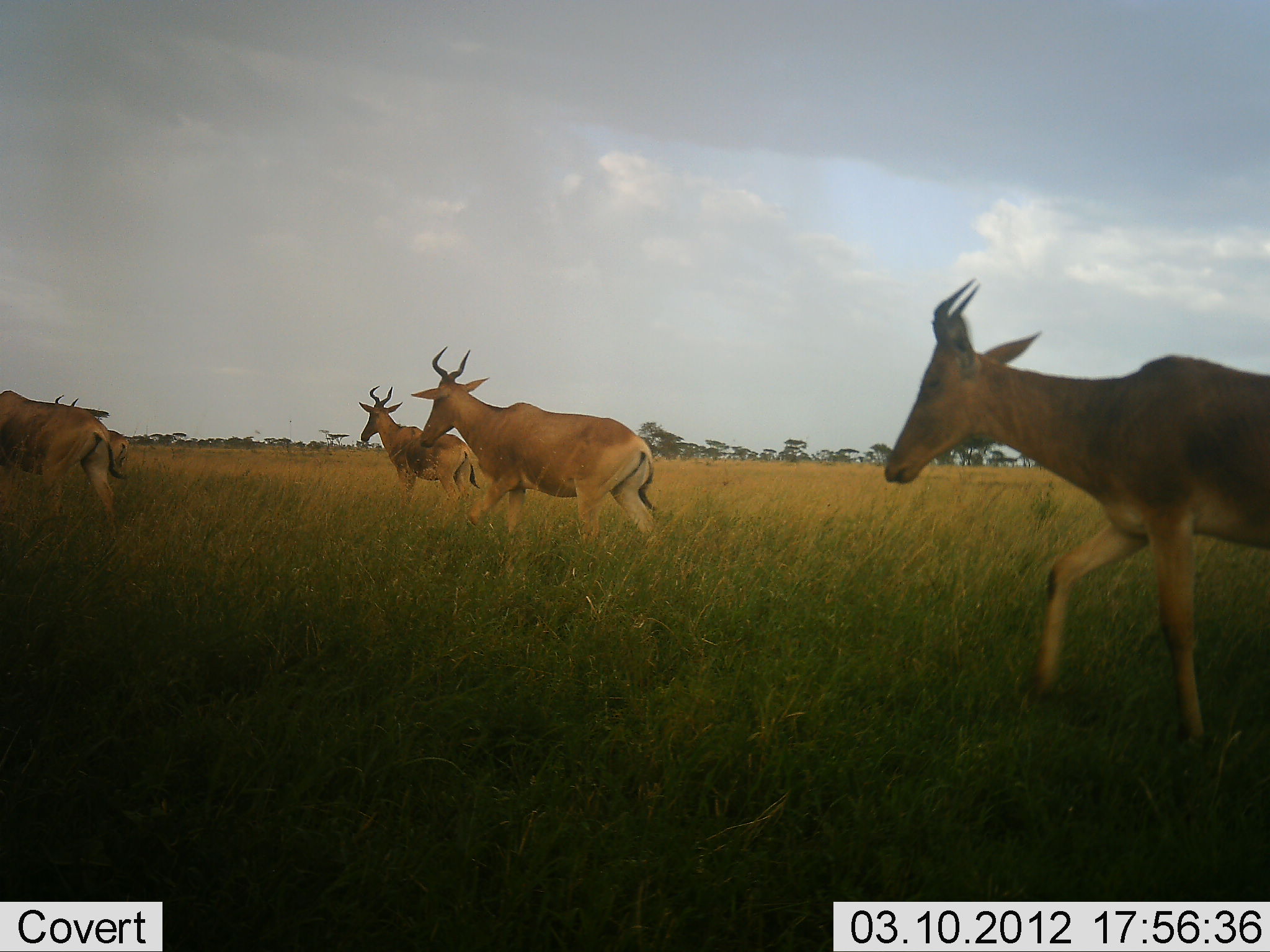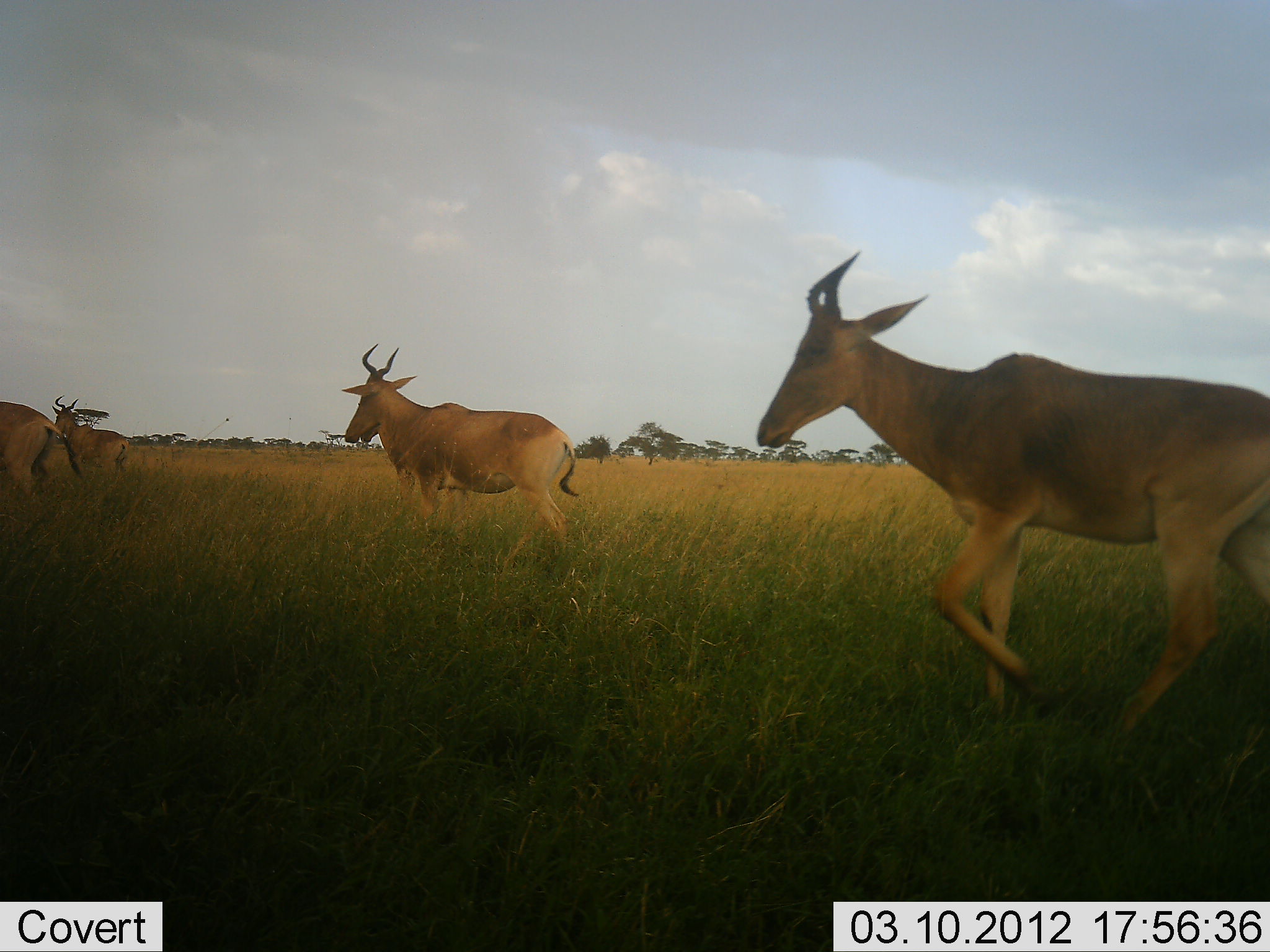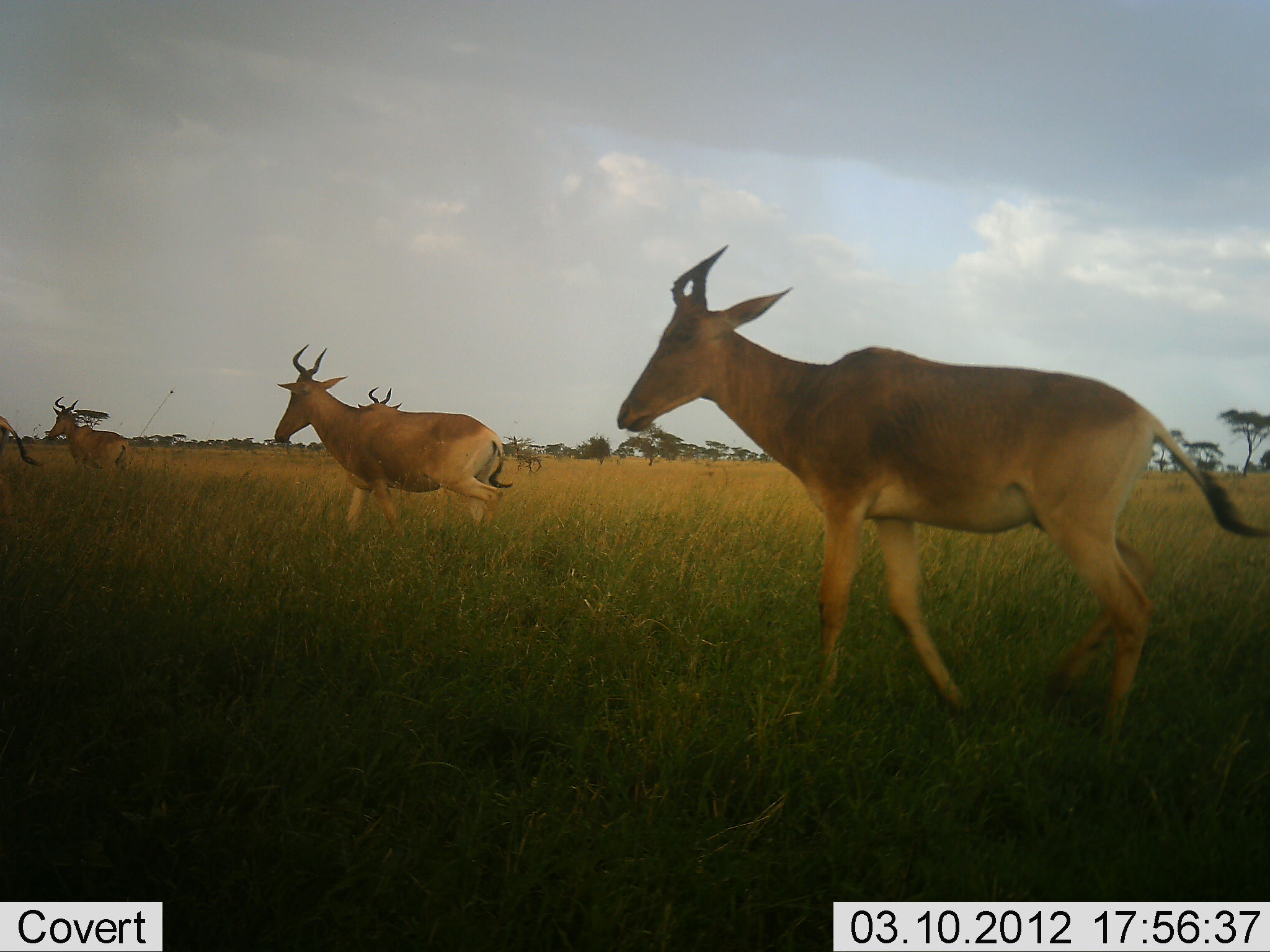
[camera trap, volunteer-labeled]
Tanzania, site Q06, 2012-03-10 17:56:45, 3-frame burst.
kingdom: Animalia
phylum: Chordata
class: Mammalia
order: Artiodactyla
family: Bovidae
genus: Alcelaphus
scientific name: Alcelaphus buselaphus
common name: hartebeest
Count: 5.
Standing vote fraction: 35%.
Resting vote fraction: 0%.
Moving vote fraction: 100%.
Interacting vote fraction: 0%.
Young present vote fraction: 0%.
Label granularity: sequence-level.